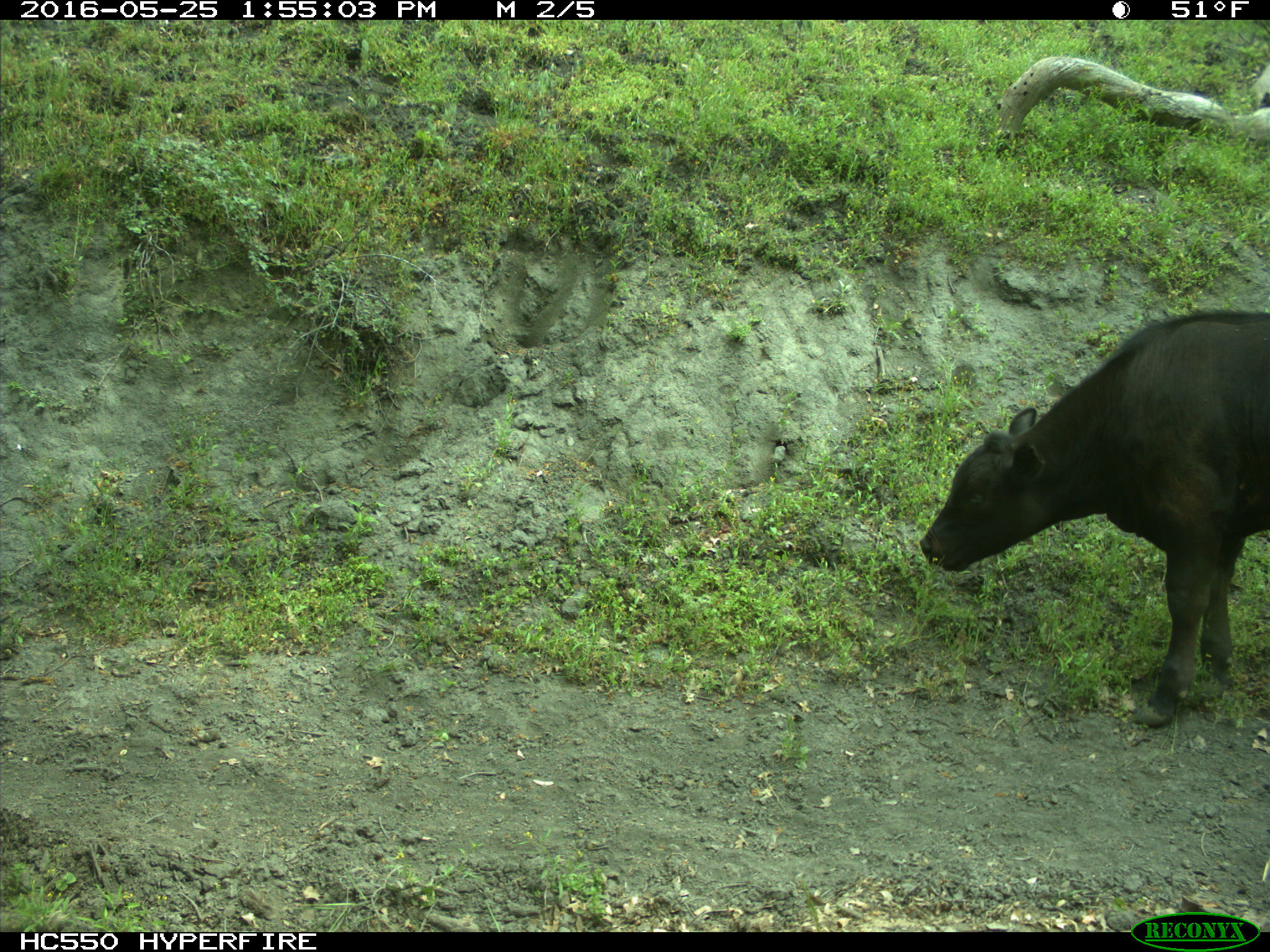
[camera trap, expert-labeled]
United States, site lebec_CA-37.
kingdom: Animalia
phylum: Chordata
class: Mammalia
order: Artiodactyla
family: Bovidae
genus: Bos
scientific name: Bos taurus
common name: domestic cow